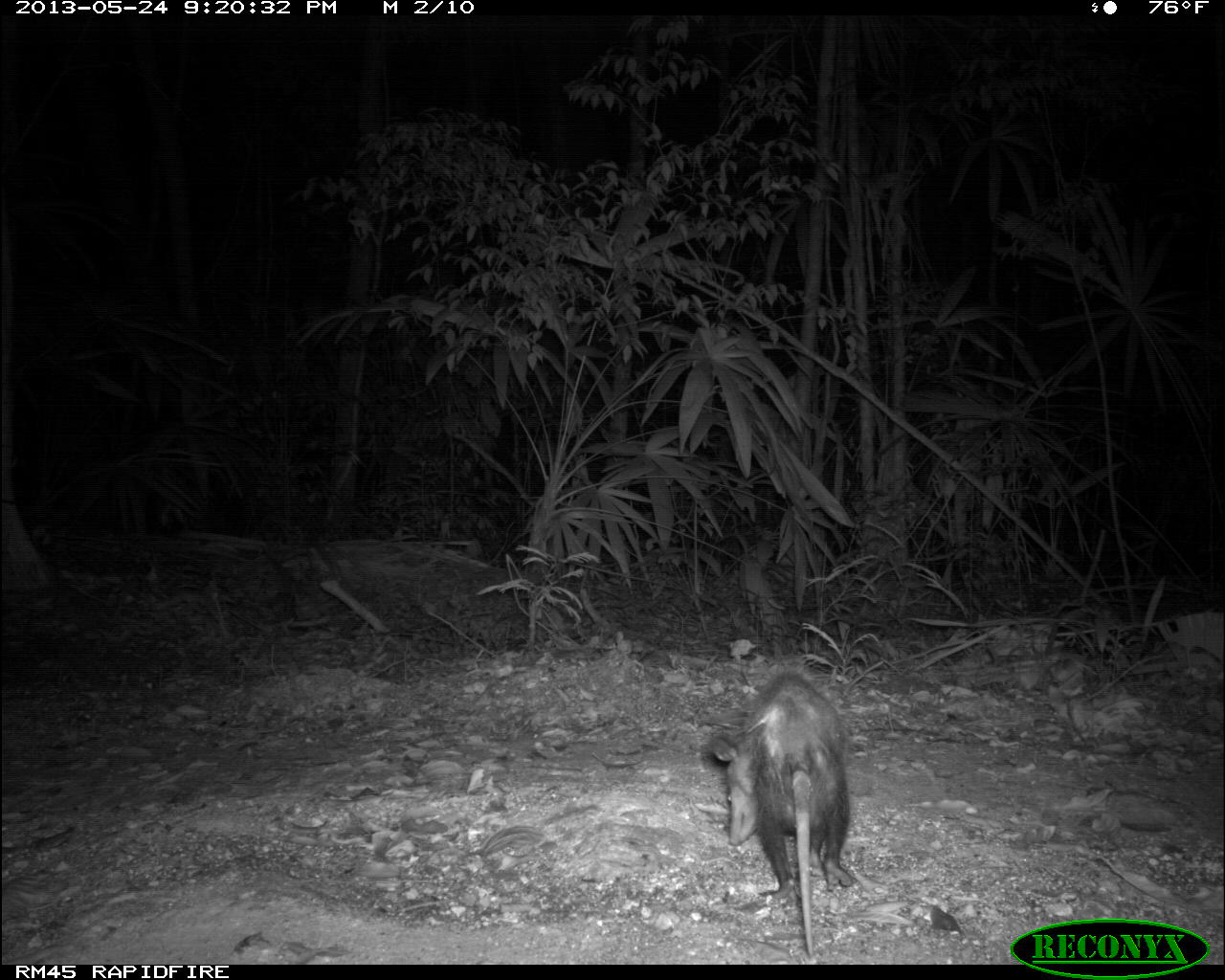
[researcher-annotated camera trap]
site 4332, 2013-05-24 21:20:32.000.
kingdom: Animalia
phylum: Chordata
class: Mammalia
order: Didelphimorphia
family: Didelphidae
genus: Philander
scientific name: Philander opossum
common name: gray four-eyed opossum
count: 1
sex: female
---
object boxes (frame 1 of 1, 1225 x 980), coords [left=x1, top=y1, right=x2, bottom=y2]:
philander opossum: [left=707, top=667, right=858, bottom=962]